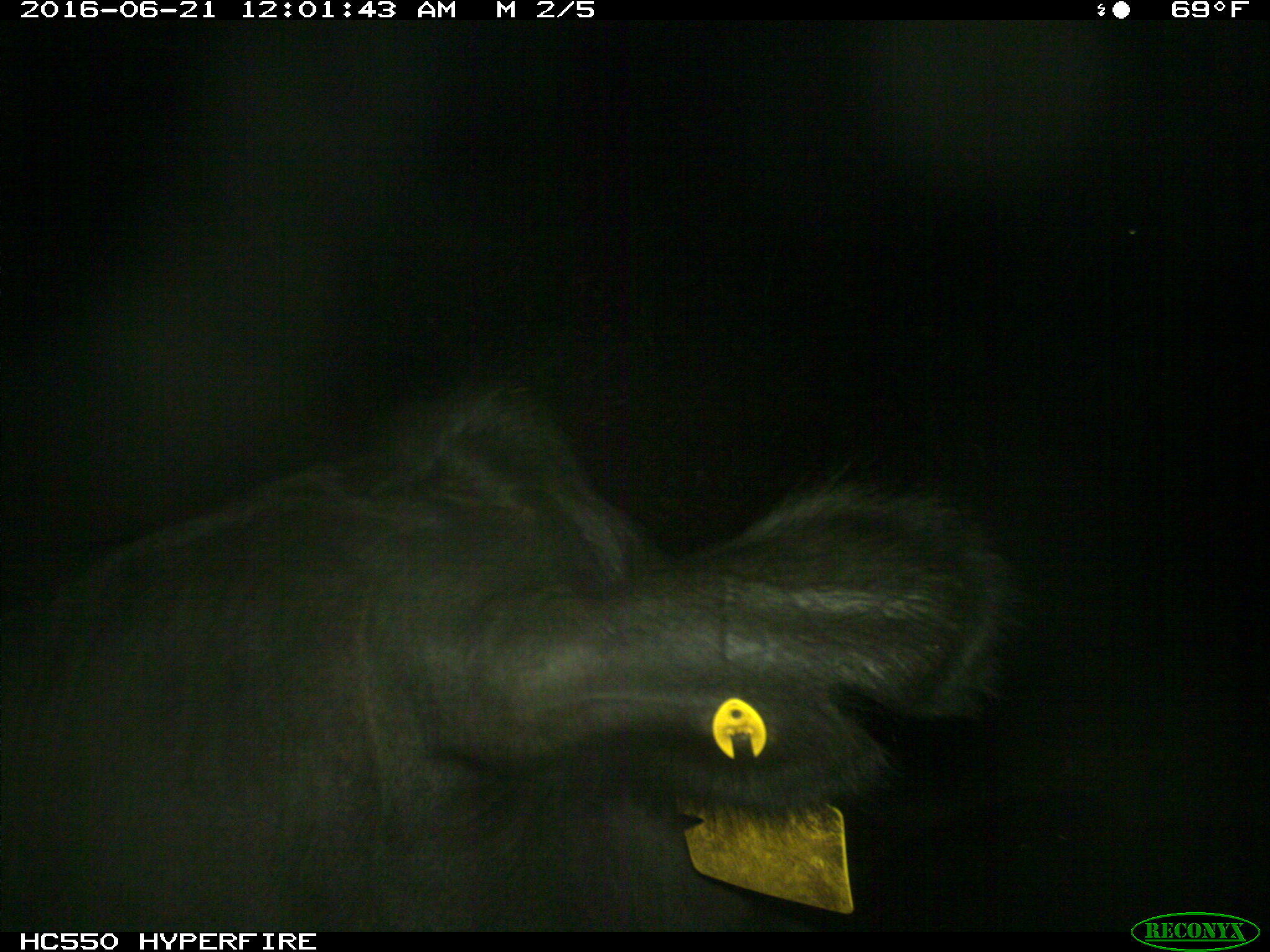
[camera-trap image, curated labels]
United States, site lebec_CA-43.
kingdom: Animalia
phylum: Chordata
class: Mammalia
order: Artiodactyla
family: Bovidae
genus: Bos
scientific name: Bos taurus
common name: domestic cow